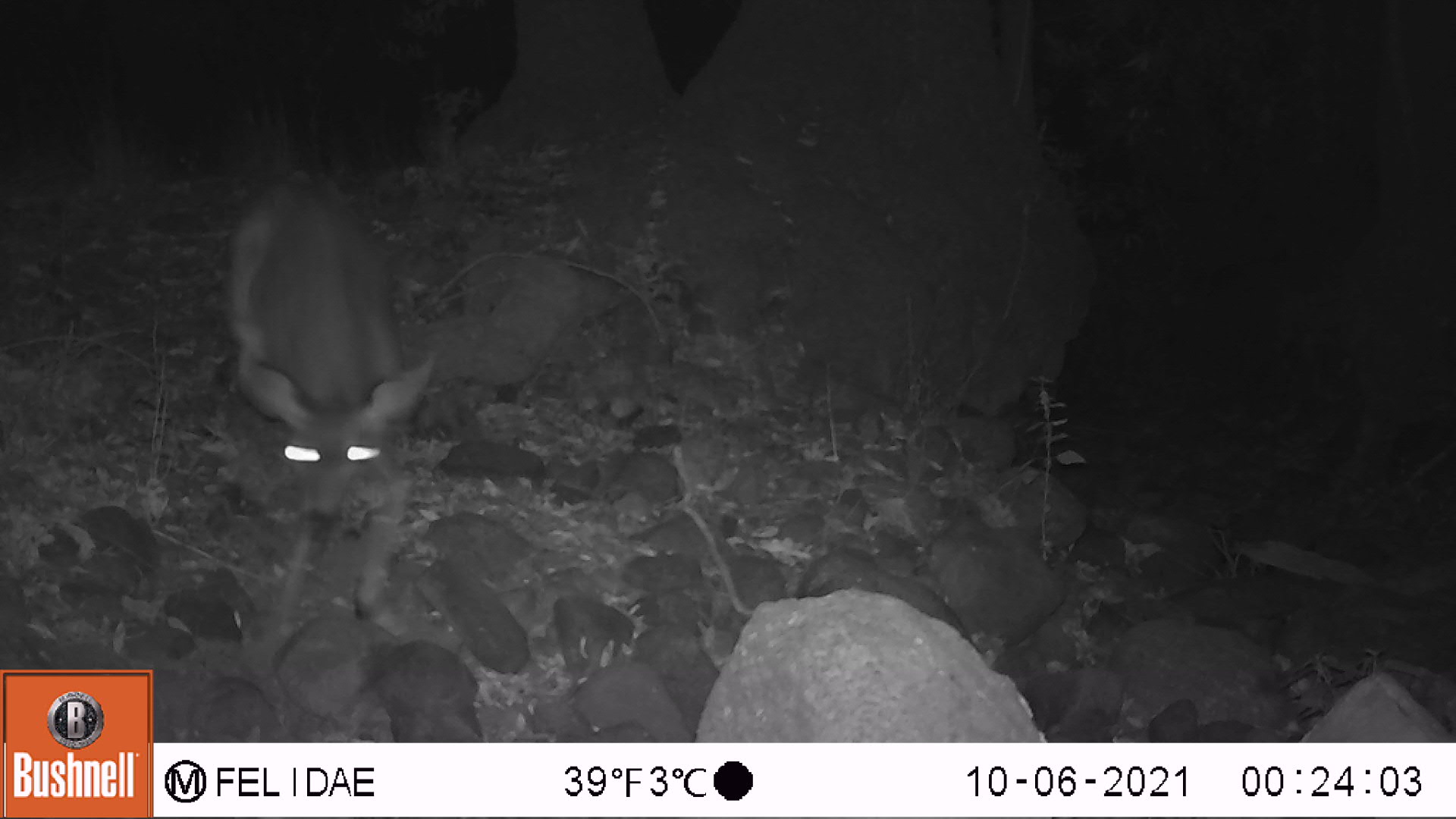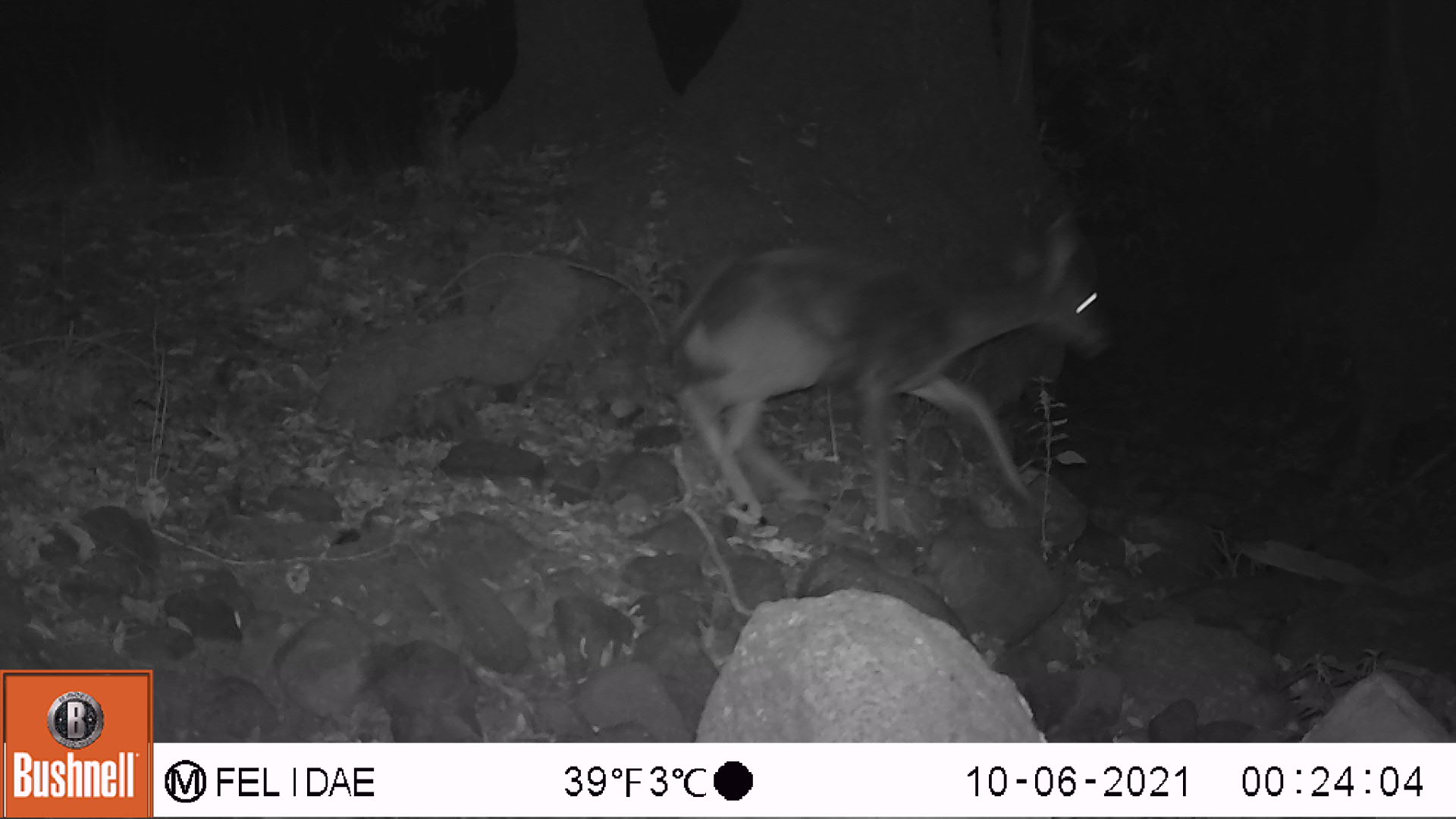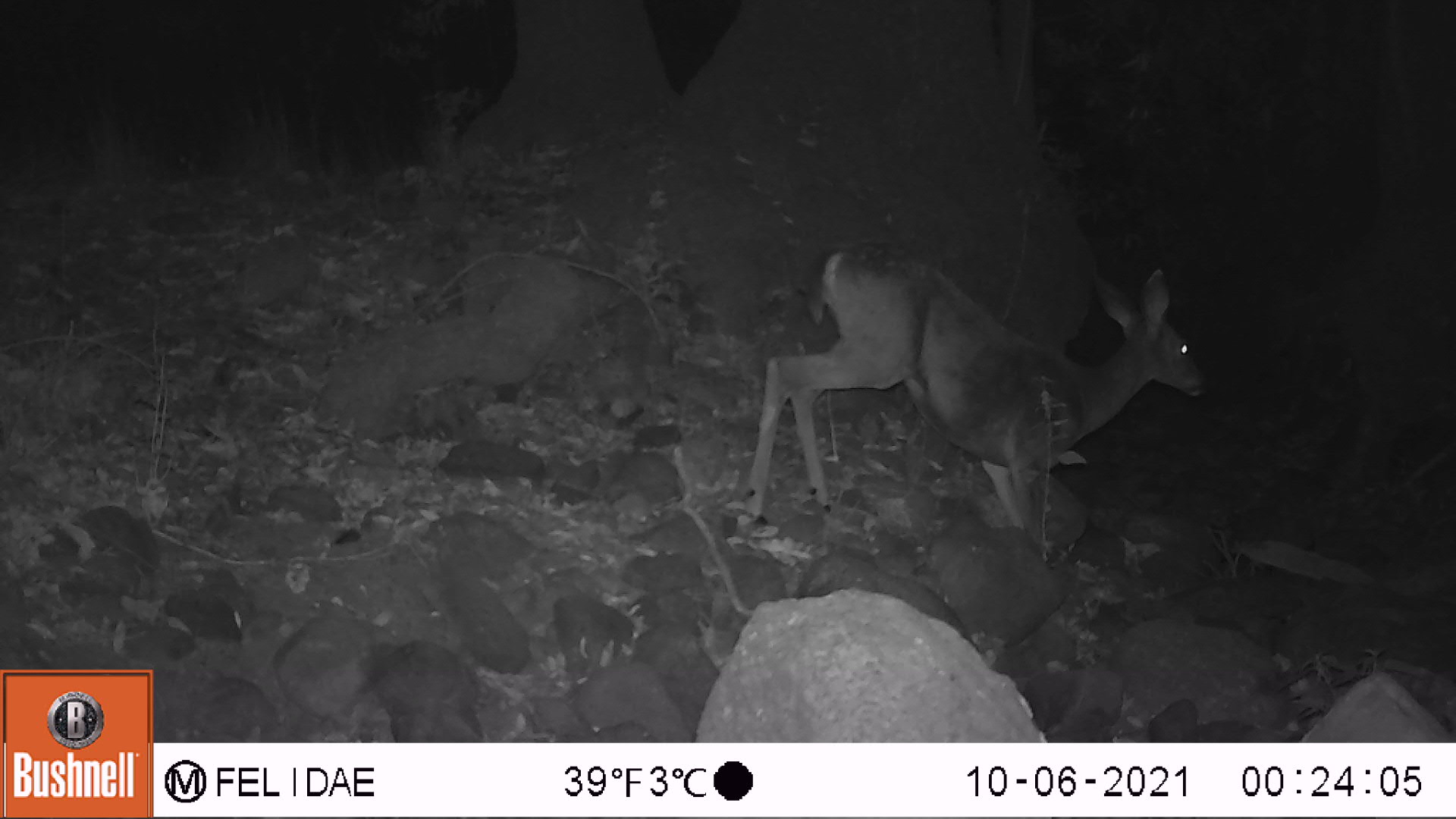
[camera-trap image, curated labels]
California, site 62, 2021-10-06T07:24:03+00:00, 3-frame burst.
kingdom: Animalia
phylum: Chordata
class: Mammalia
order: Artiodactyla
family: Cervidae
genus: Odocoileus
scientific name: Odocoileus hemionus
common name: mule deer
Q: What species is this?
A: Mule deer (Odocoileus hemionus).